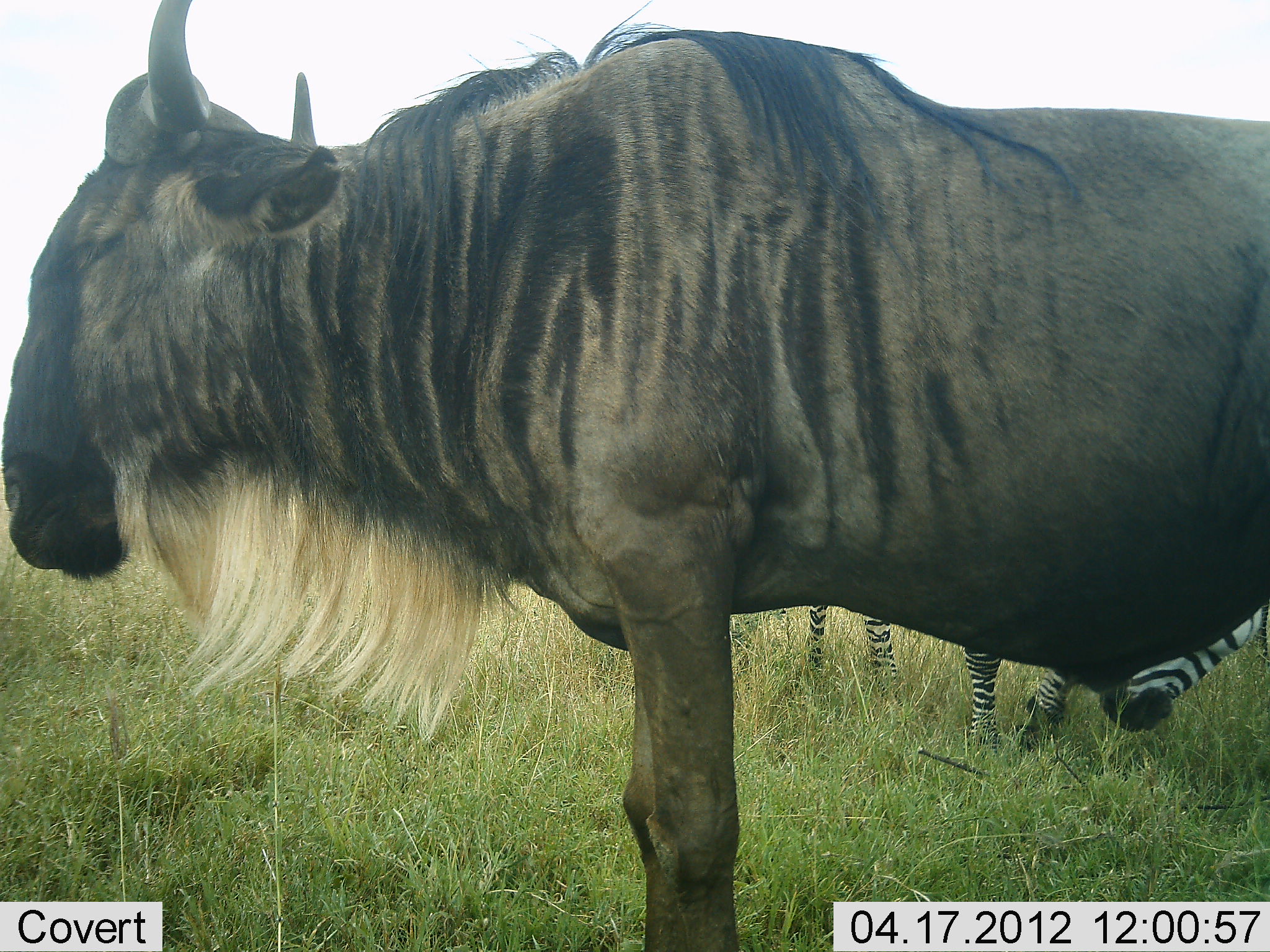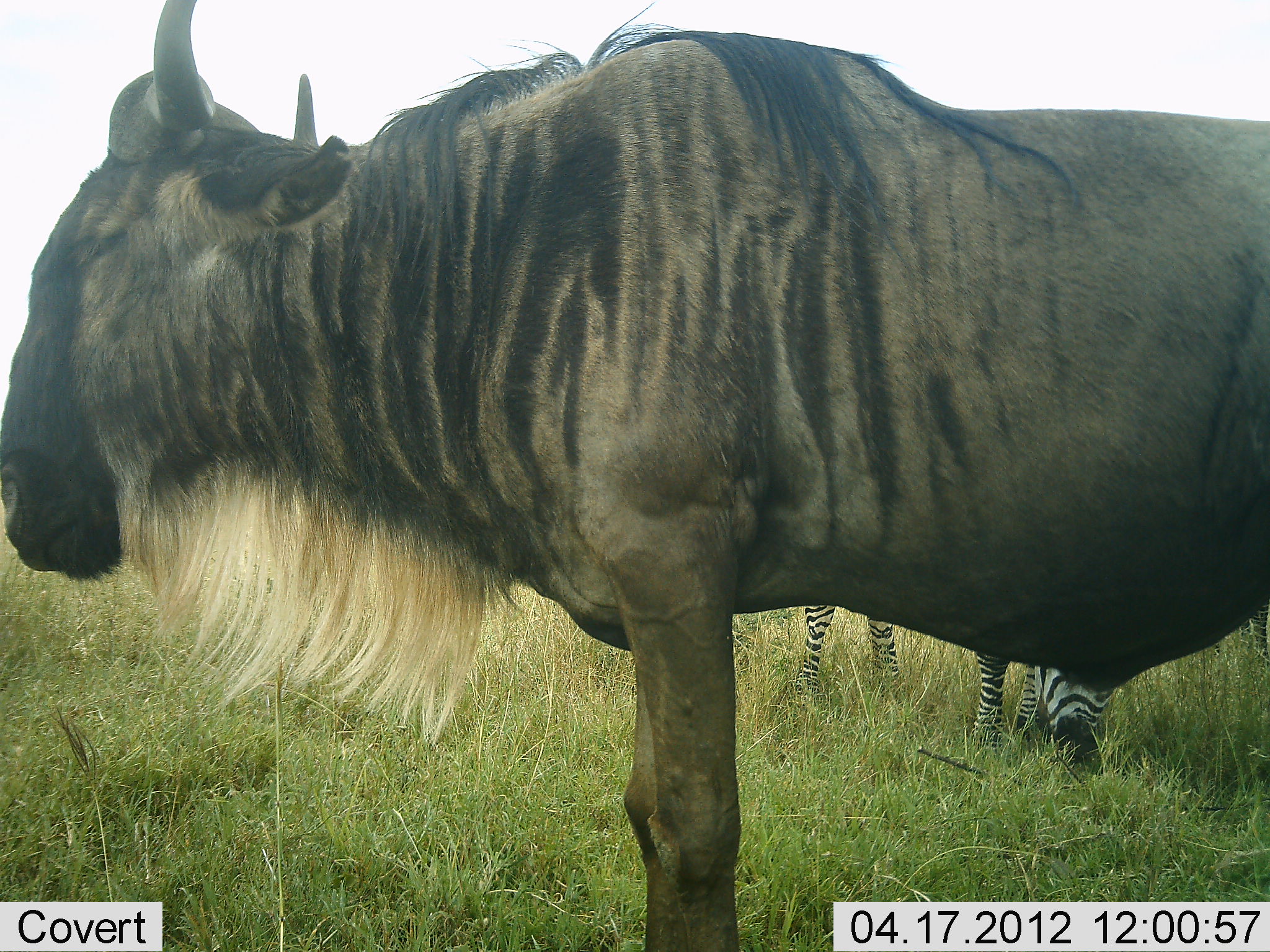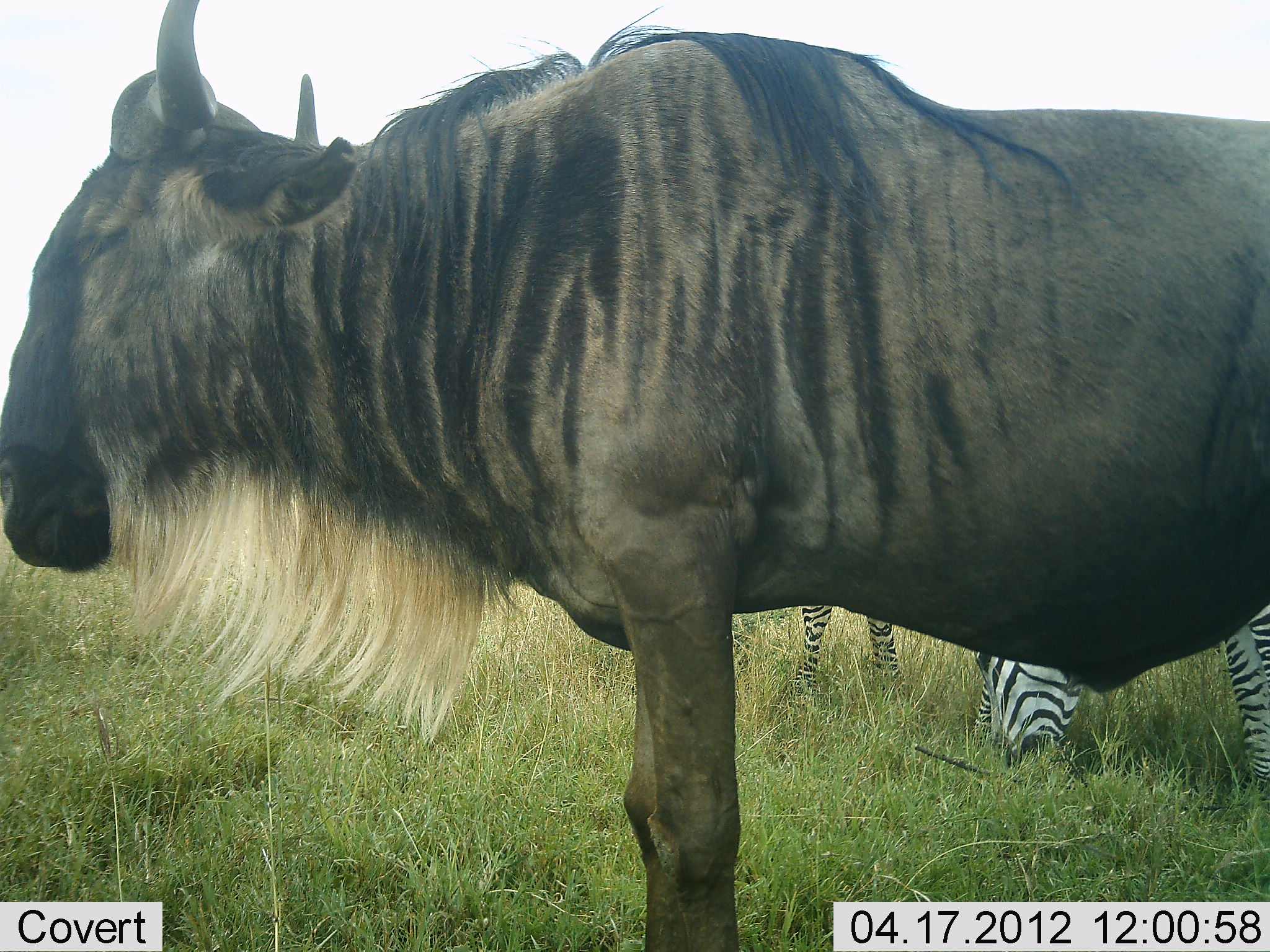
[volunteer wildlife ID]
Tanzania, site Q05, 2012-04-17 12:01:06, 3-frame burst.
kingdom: Animalia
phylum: Chordata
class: Mammalia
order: Artiodactyla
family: Bovidae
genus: Connochaetes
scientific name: Connochaetes taurinus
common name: blue wildebeest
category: wildebeest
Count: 1.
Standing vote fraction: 97%.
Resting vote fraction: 0%.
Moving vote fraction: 0%.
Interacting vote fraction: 0%.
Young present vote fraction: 0%.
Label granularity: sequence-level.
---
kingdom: Animalia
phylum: Chordata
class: Mammalia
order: Perissodactyla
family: Equidae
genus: Equus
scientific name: Equus quagga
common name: plains zebra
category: zebra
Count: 2.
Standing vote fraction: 36%.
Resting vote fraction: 0%.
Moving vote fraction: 8%.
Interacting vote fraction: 0%.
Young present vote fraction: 0%.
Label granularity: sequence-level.